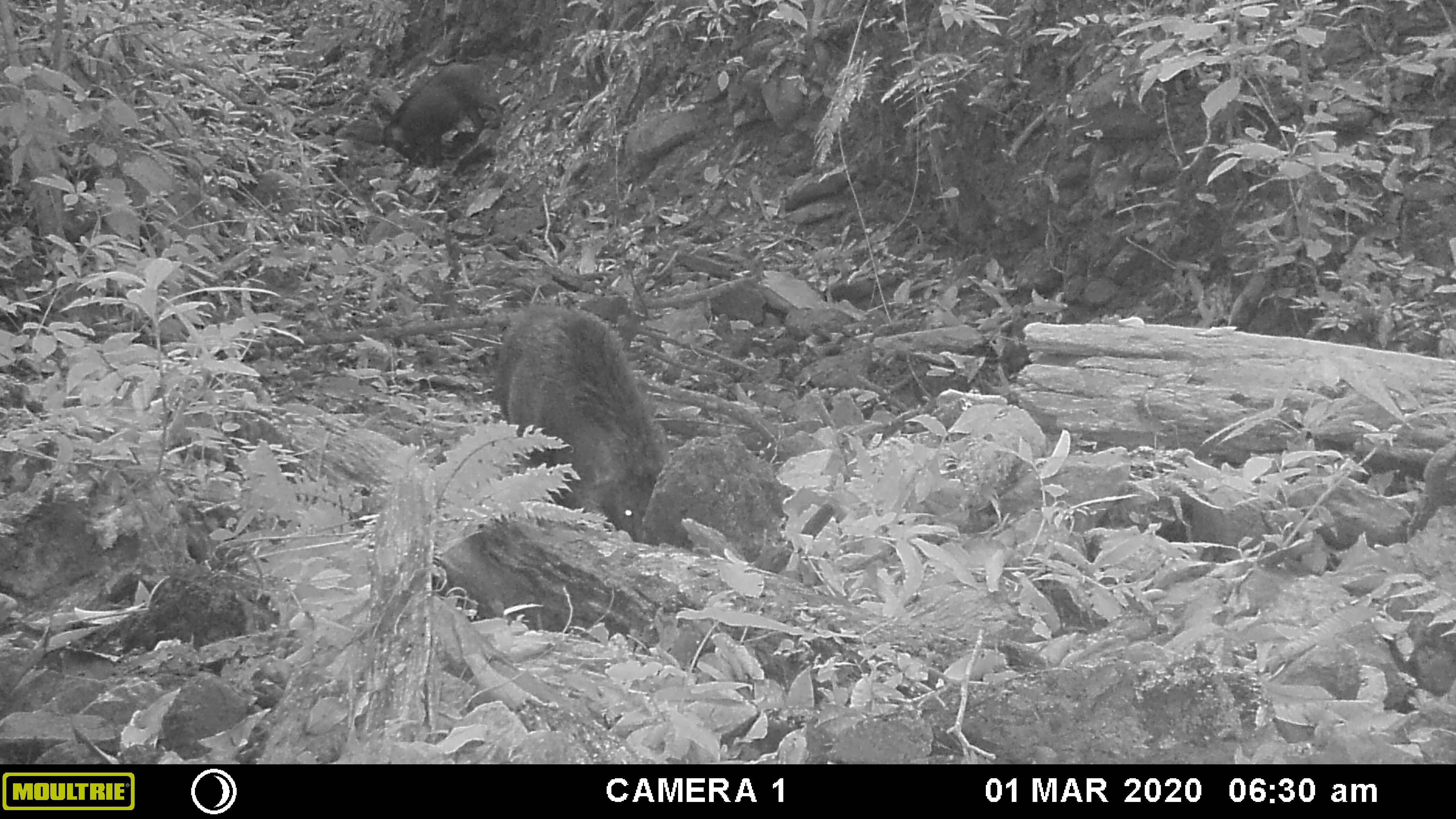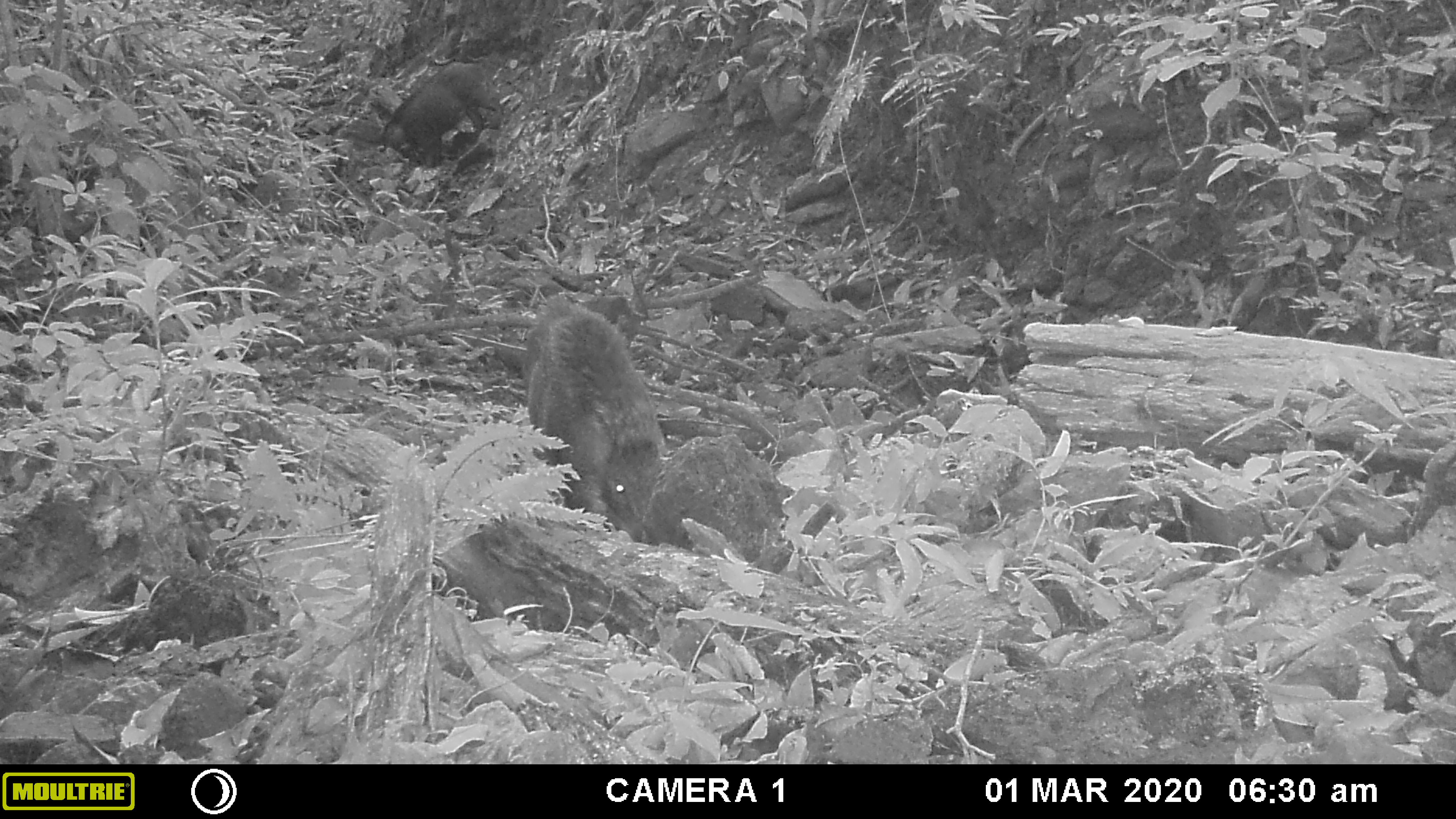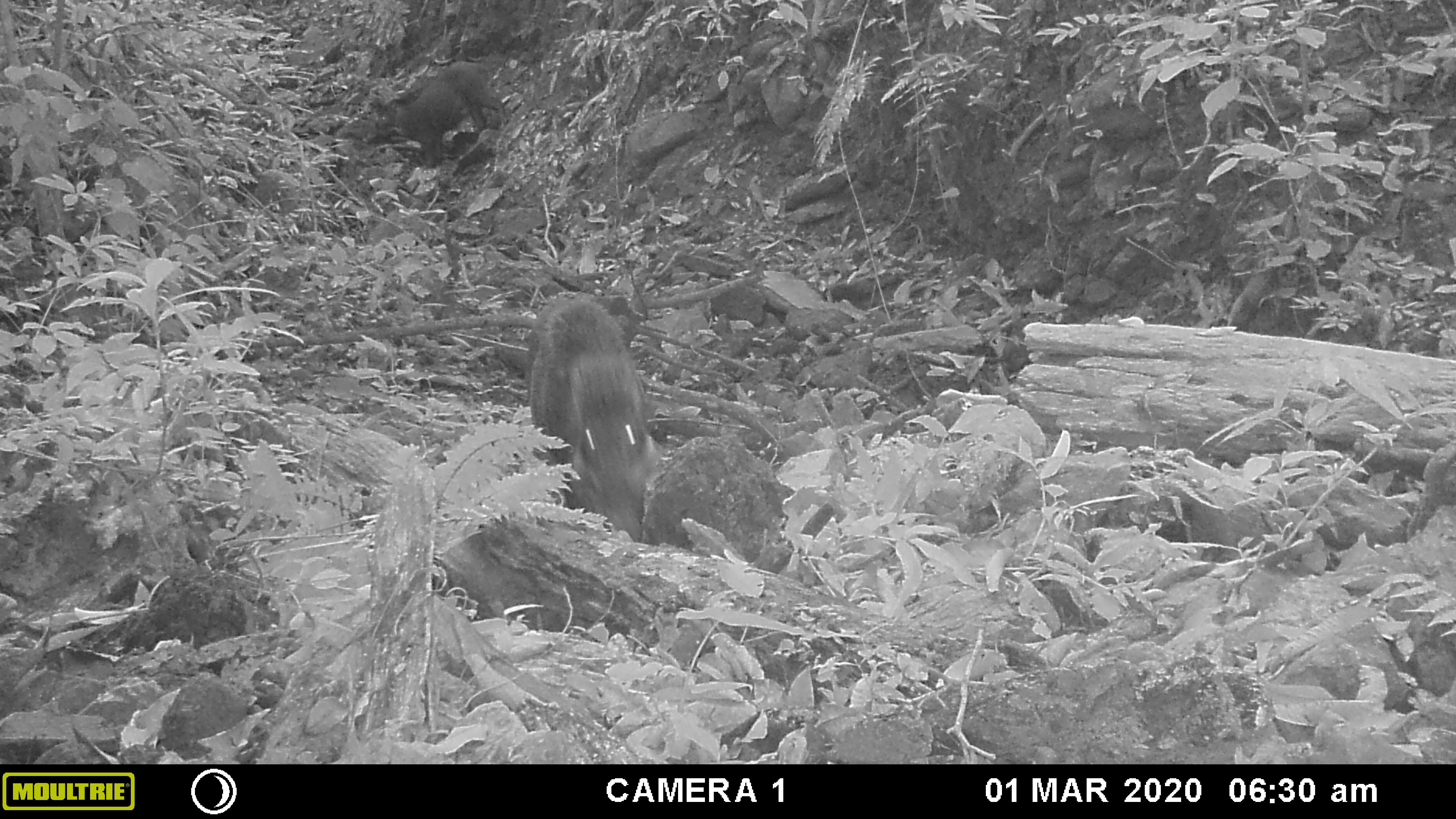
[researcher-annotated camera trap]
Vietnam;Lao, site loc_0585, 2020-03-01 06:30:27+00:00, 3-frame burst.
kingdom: Animalia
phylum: Chordata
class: Mammalia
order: Artiodactyla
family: Suidae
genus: Sus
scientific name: Sus scrofa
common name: eurasian wild pig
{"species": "eurasian wild pig (Sus scrofa)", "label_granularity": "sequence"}